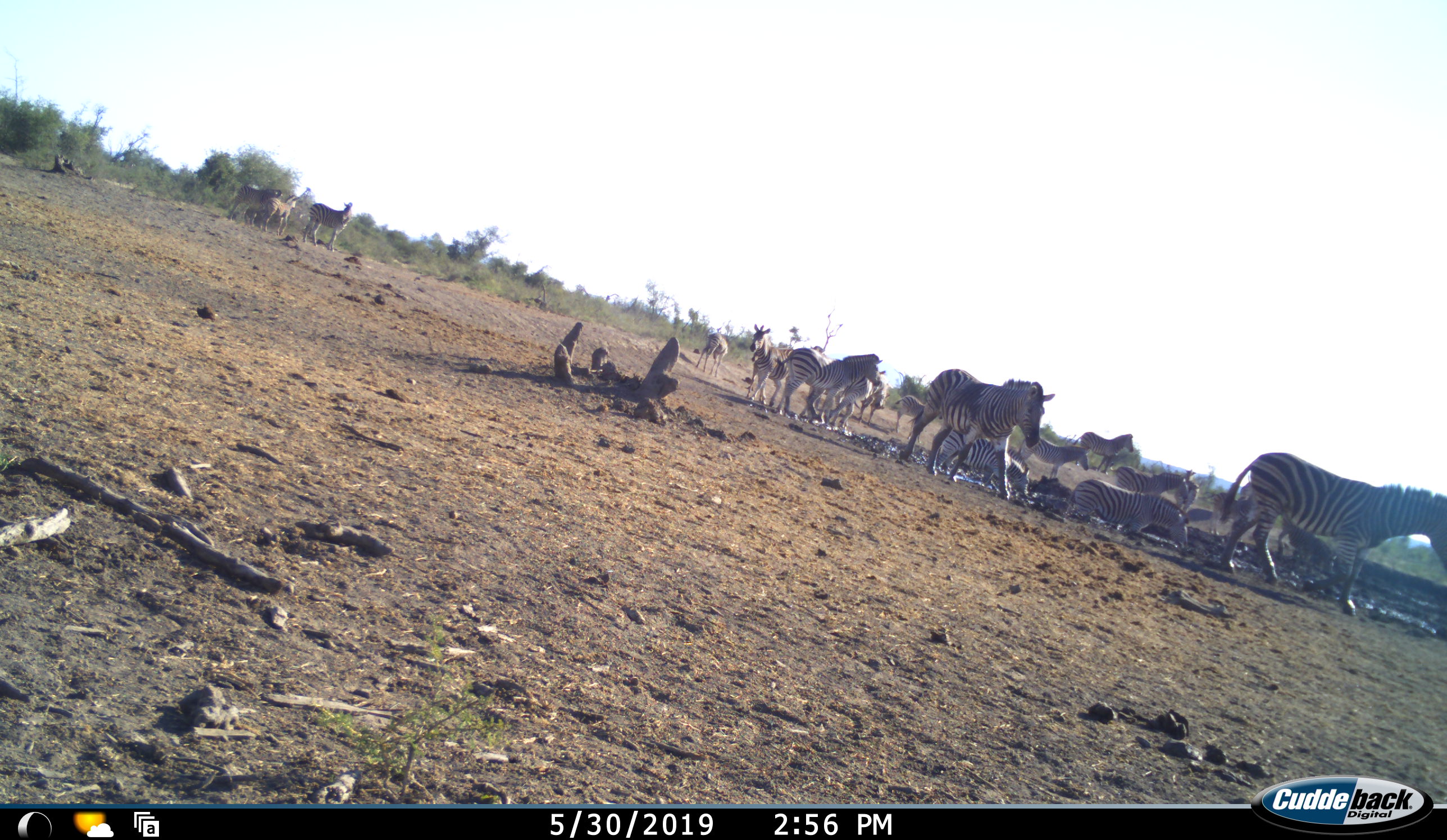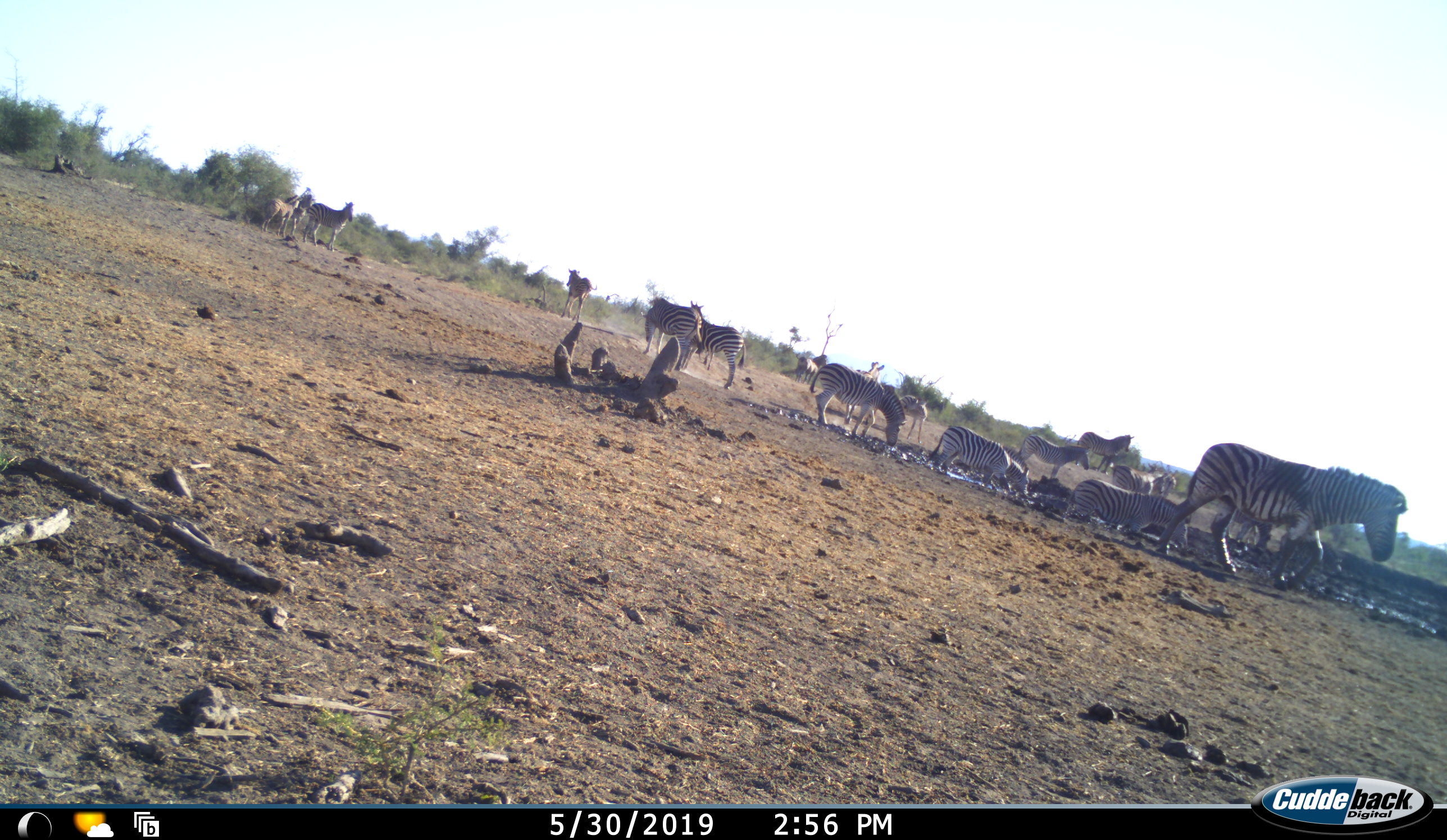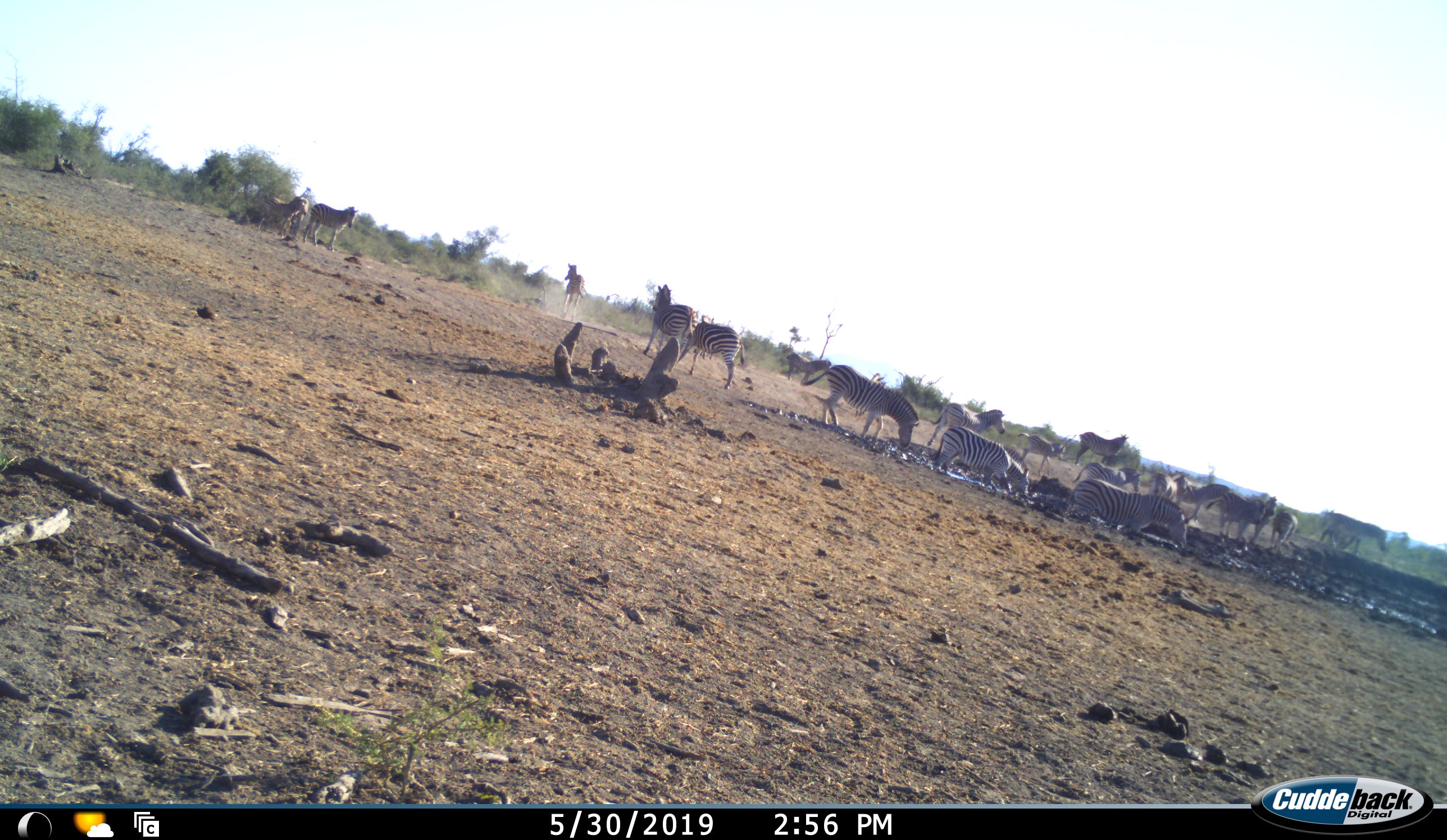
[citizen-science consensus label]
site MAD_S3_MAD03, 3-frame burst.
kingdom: Animalia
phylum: Chordata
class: Mammalia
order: Perissodactyla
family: Equidae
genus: Equus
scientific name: Equus quagga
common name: plains zebra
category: zebraplains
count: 11-50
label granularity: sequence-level